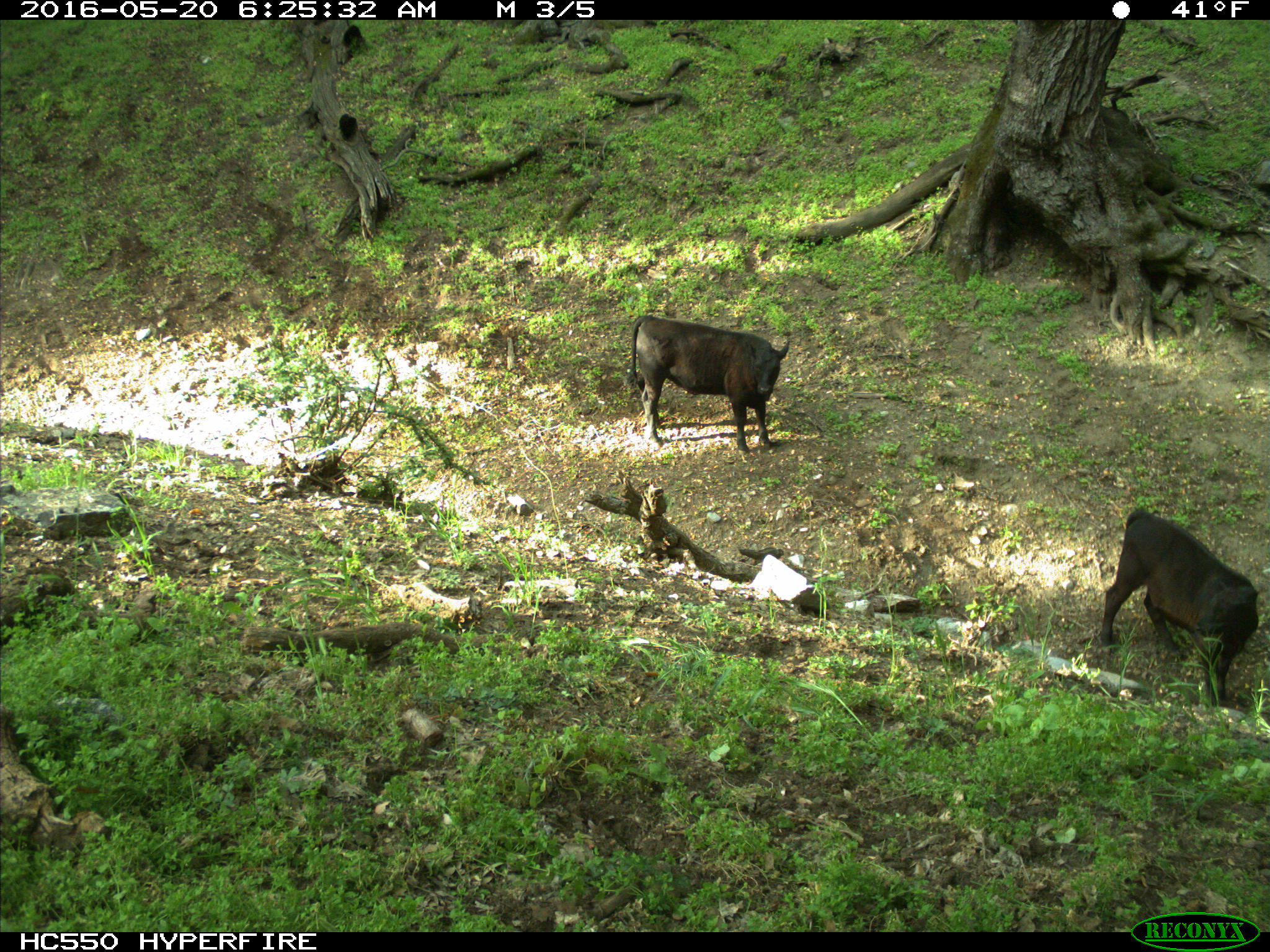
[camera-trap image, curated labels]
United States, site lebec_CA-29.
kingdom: Animalia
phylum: Chordata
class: Mammalia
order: Artiodactyla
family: Bovidae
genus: Bos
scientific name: Bos taurus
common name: domestic cow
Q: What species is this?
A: Bos taurus (domestic cow).